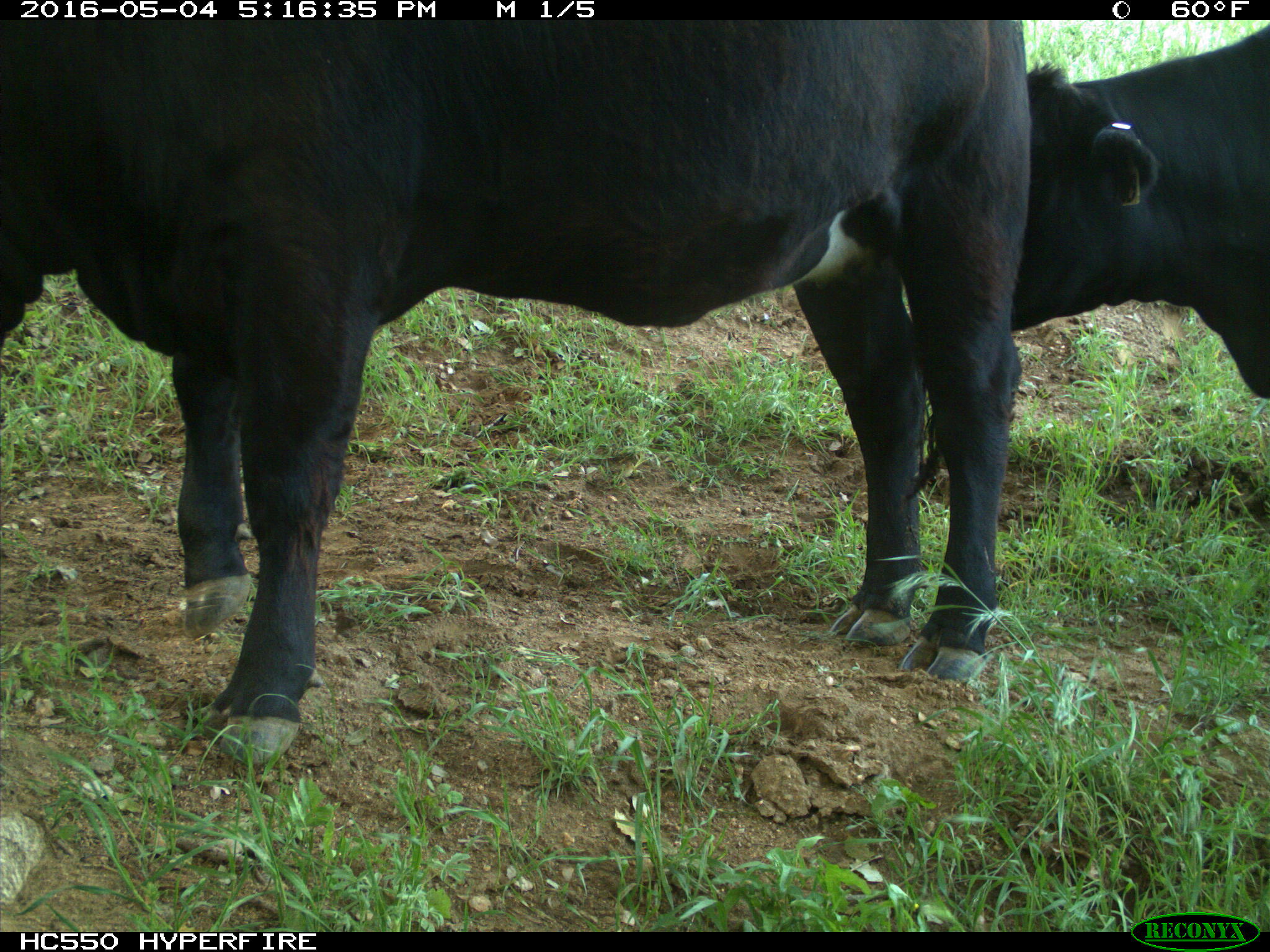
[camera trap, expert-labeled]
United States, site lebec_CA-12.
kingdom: Animalia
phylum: Chordata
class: Mammalia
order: Artiodactyla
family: Bovidae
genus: Bos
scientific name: Bos taurus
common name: domestic cow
Bos taurus (domestic cow).